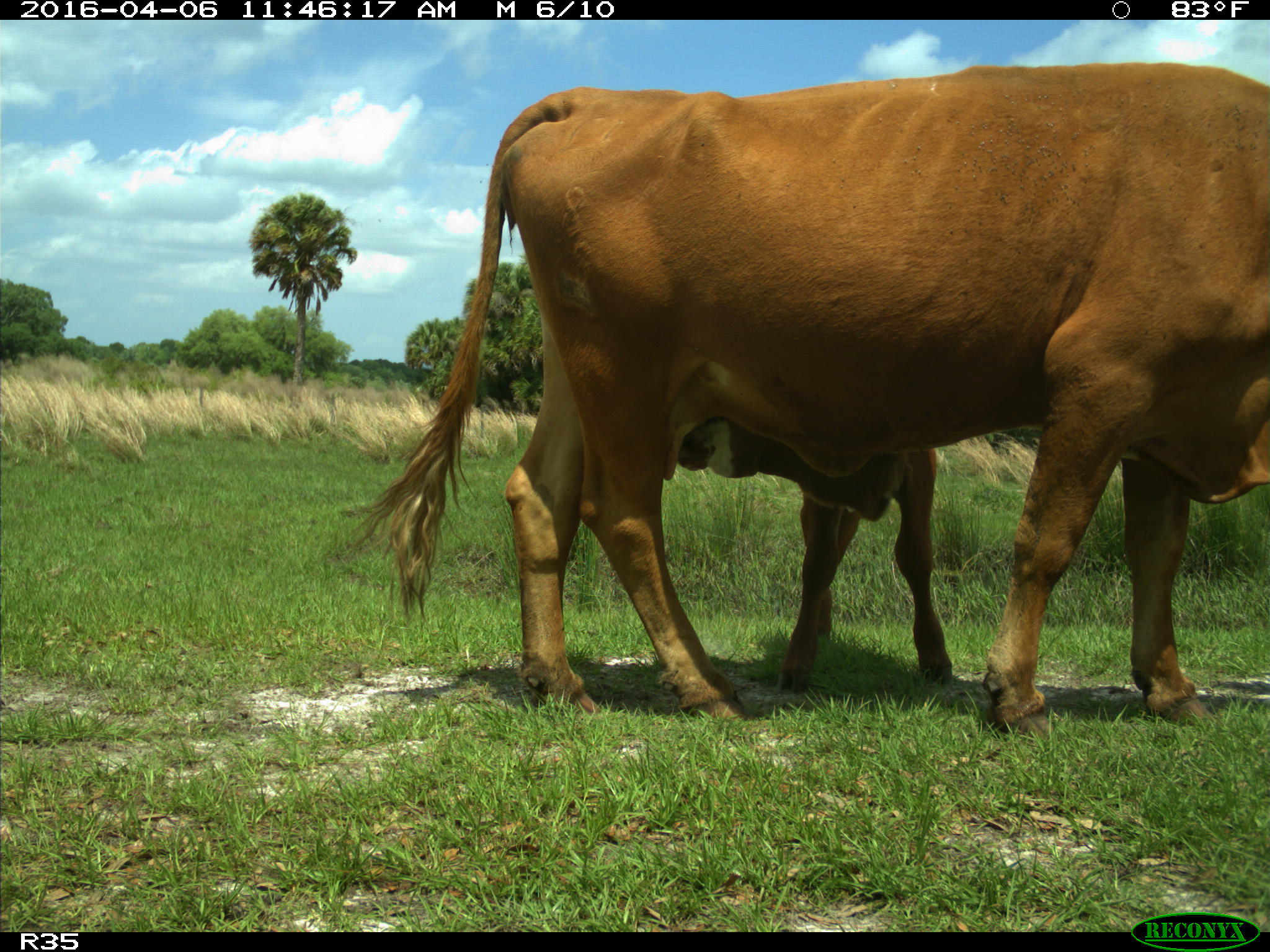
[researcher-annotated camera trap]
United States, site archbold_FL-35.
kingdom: Animalia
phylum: Chordata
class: Mammalia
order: Artiodactyla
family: Bovidae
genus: Bos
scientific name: Bos taurus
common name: domestic cow